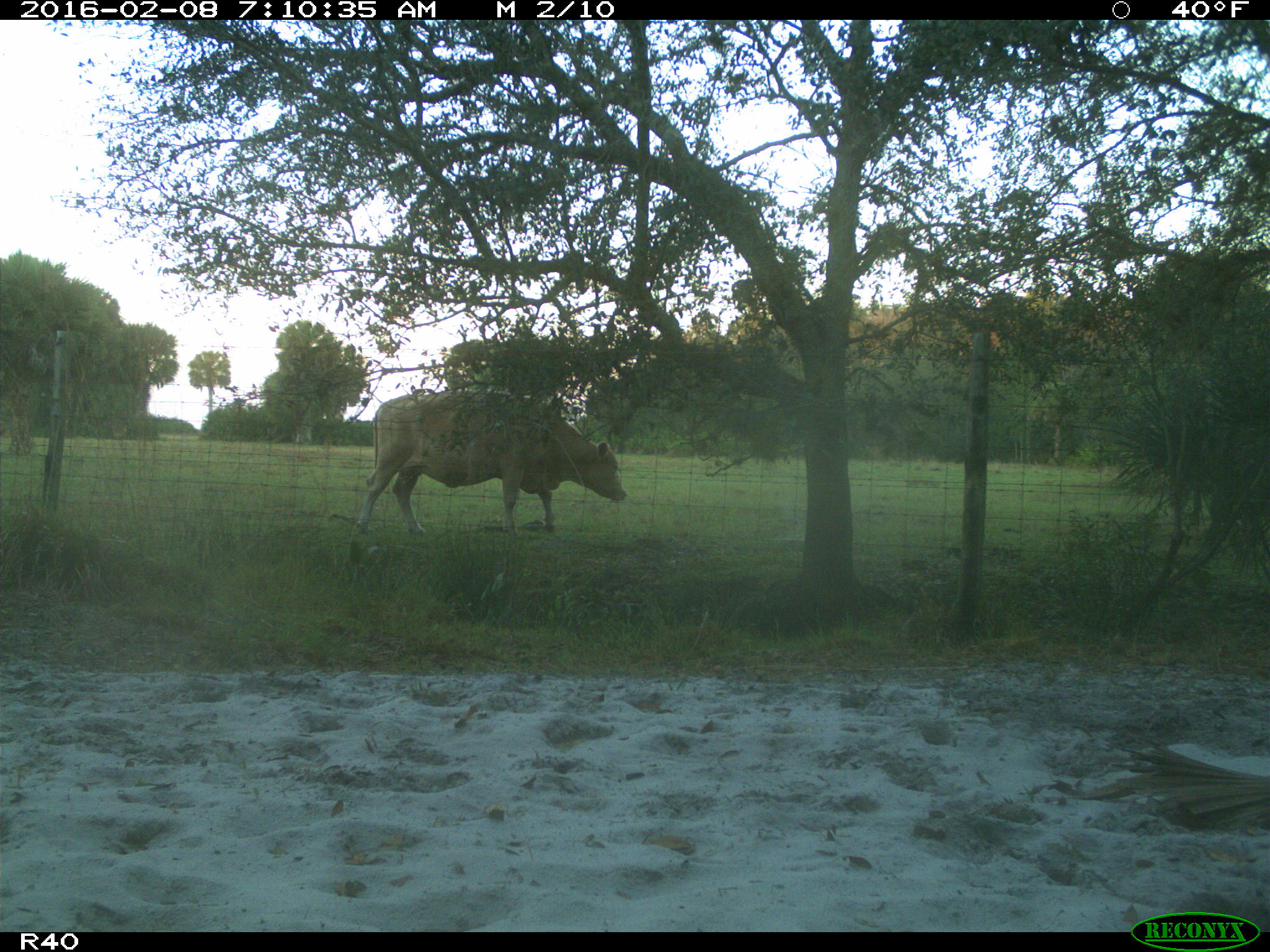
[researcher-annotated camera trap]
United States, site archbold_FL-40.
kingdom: Animalia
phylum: Chordata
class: Mammalia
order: Artiodactyla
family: Bovidae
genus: Bos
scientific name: Bos taurus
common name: domestic cow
Bos taurus (domestic cow).